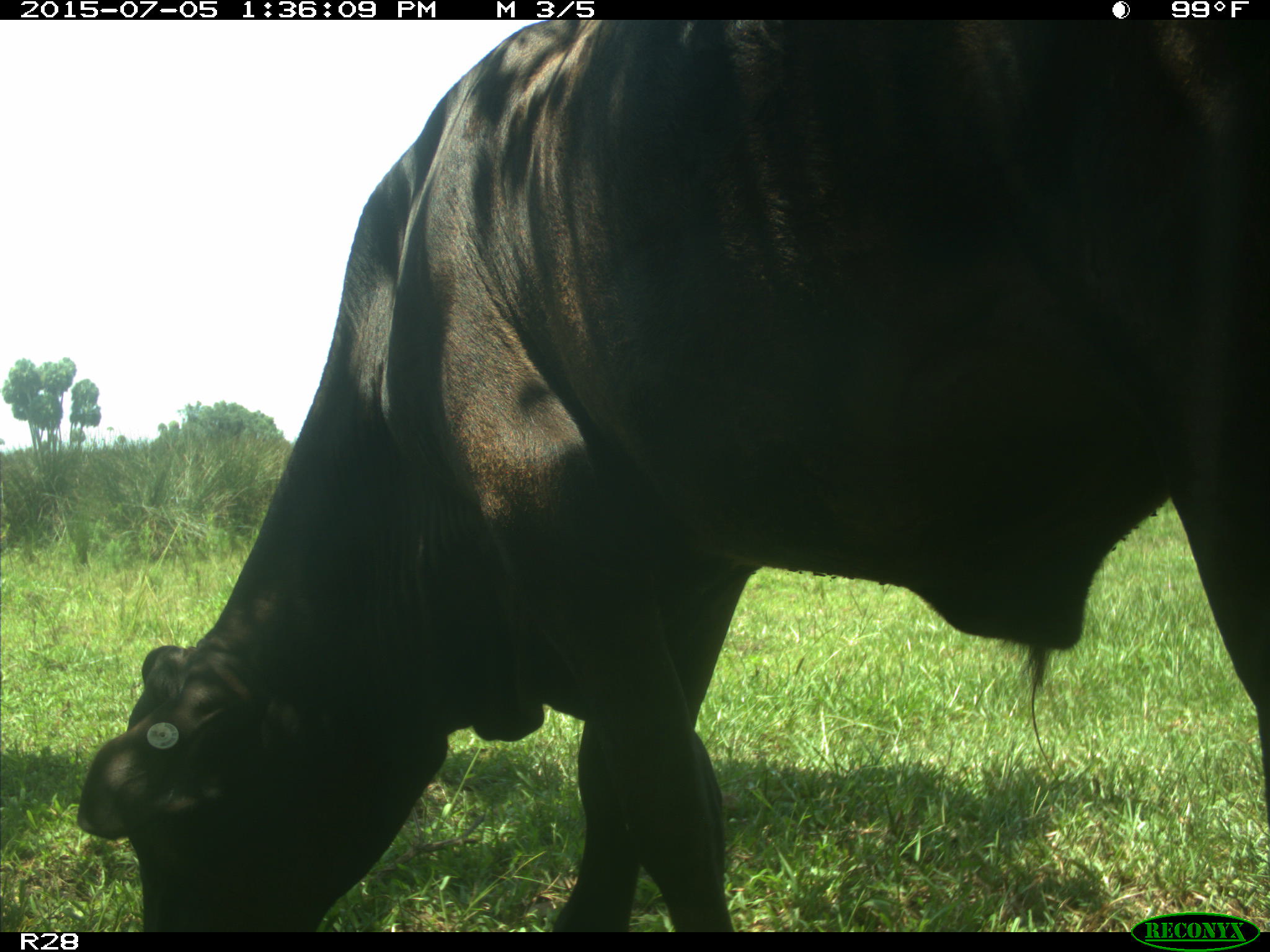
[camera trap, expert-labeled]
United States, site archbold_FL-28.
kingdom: Animalia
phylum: Chordata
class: Mammalia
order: Artiodactyla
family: Bovidae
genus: Bos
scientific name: Bos taurus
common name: domestic cow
Bos taurus (domestic cow).